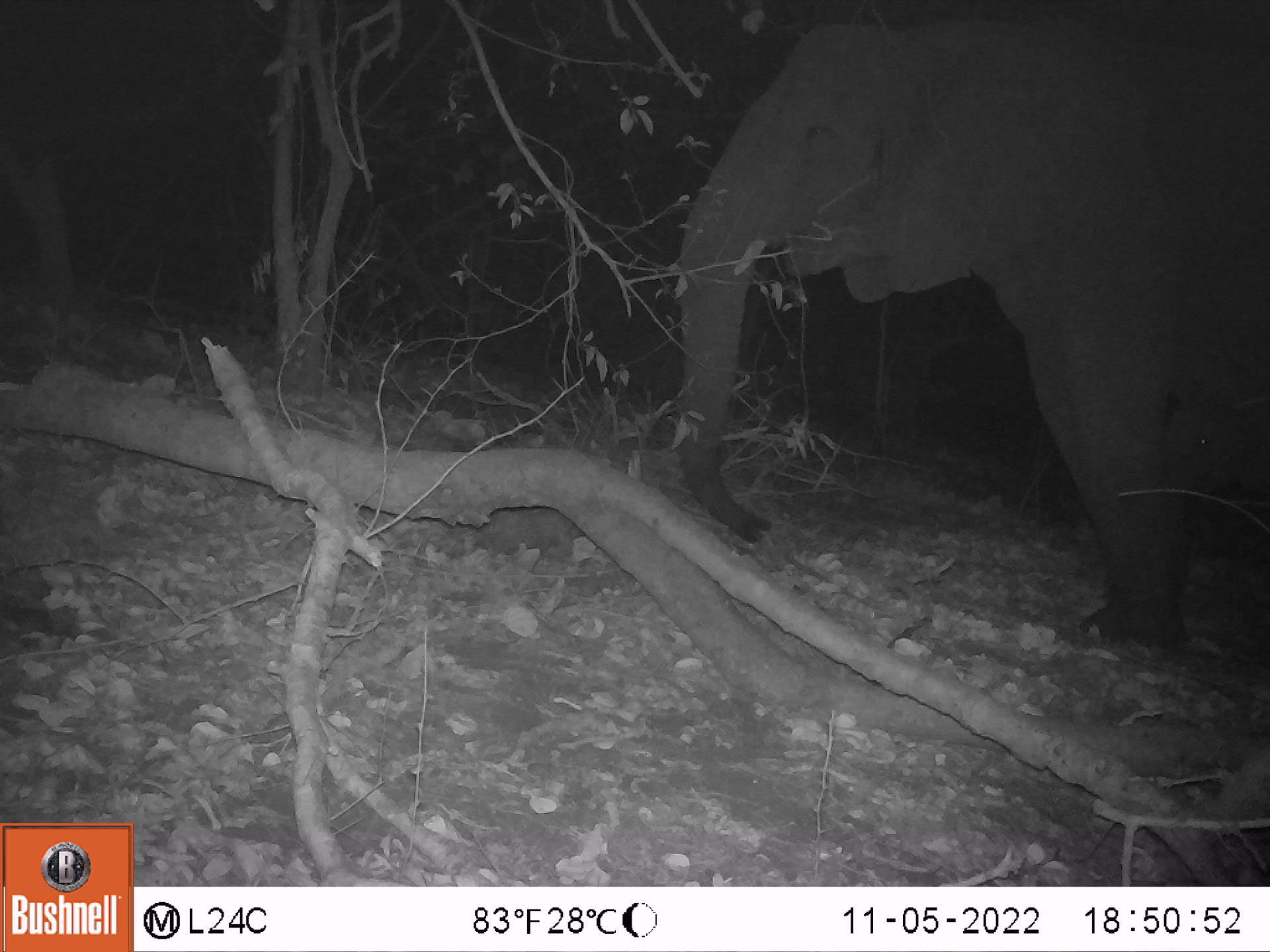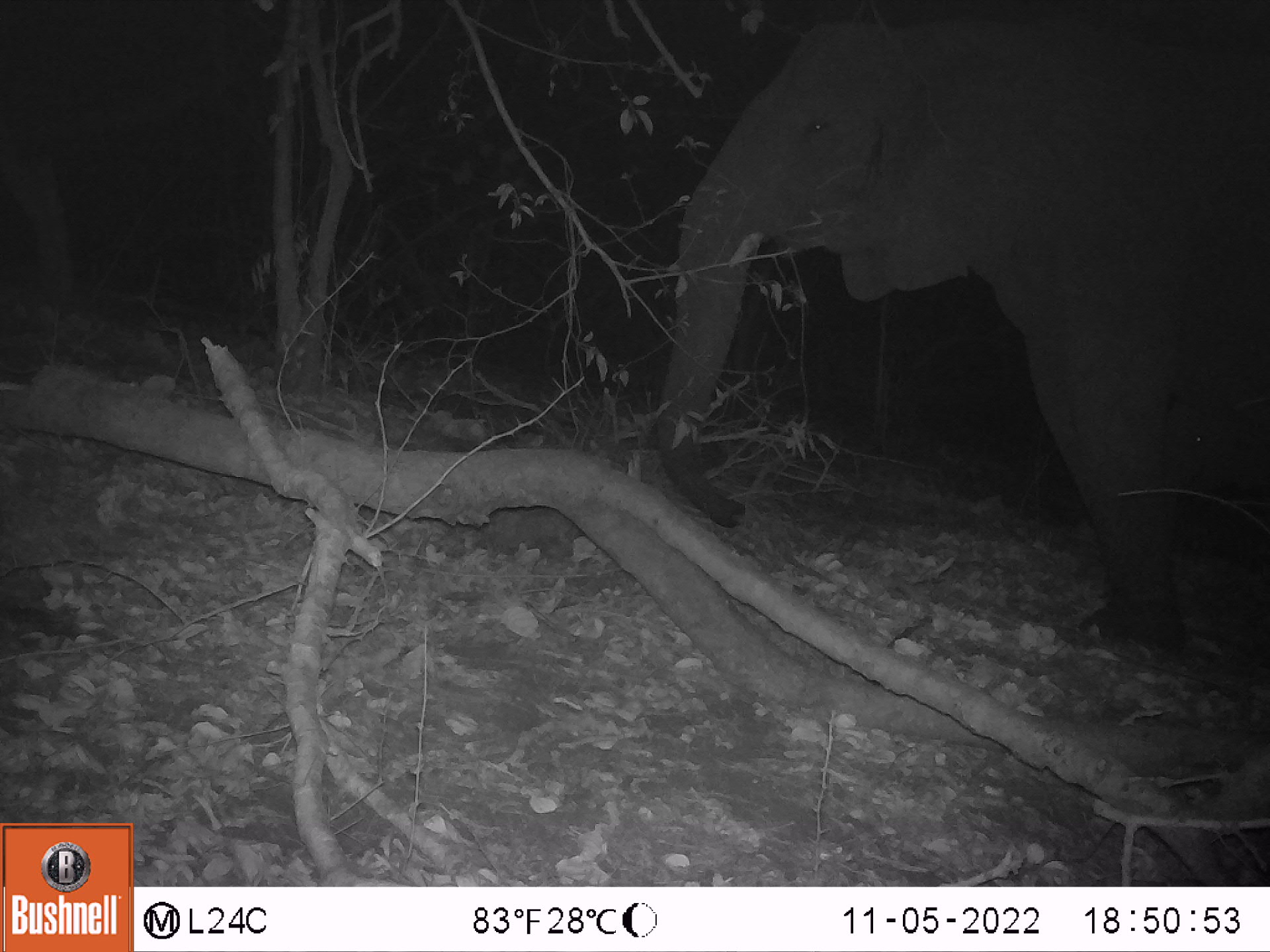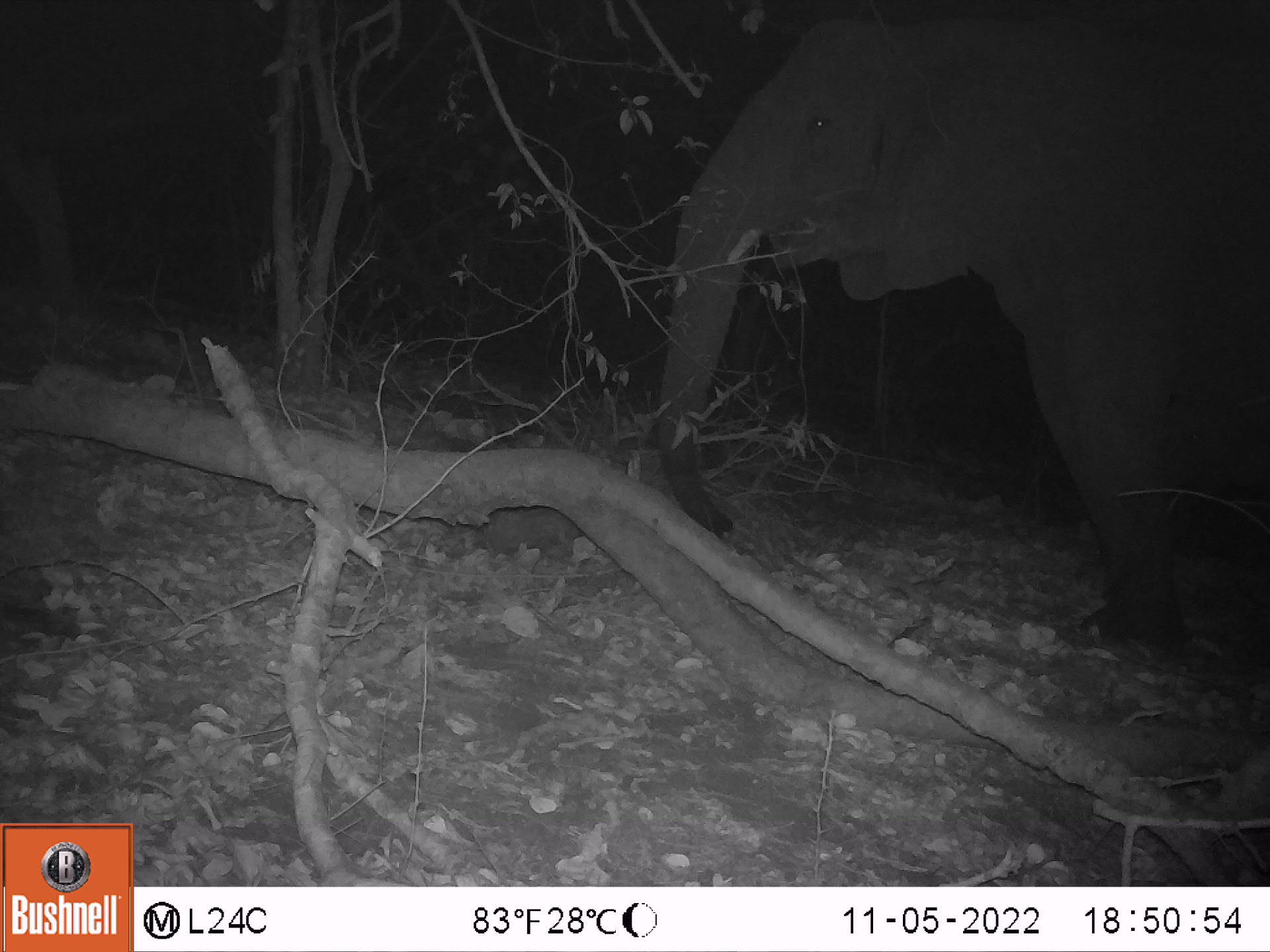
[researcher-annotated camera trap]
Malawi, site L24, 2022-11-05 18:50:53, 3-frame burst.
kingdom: Animalia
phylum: Chordata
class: Mammalia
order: Proboscidea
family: Elephantidae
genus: Loxodonta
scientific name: Loxodonta africana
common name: african savanna elephant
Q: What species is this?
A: African savanna elephant (Loxodonta africana).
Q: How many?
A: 1.